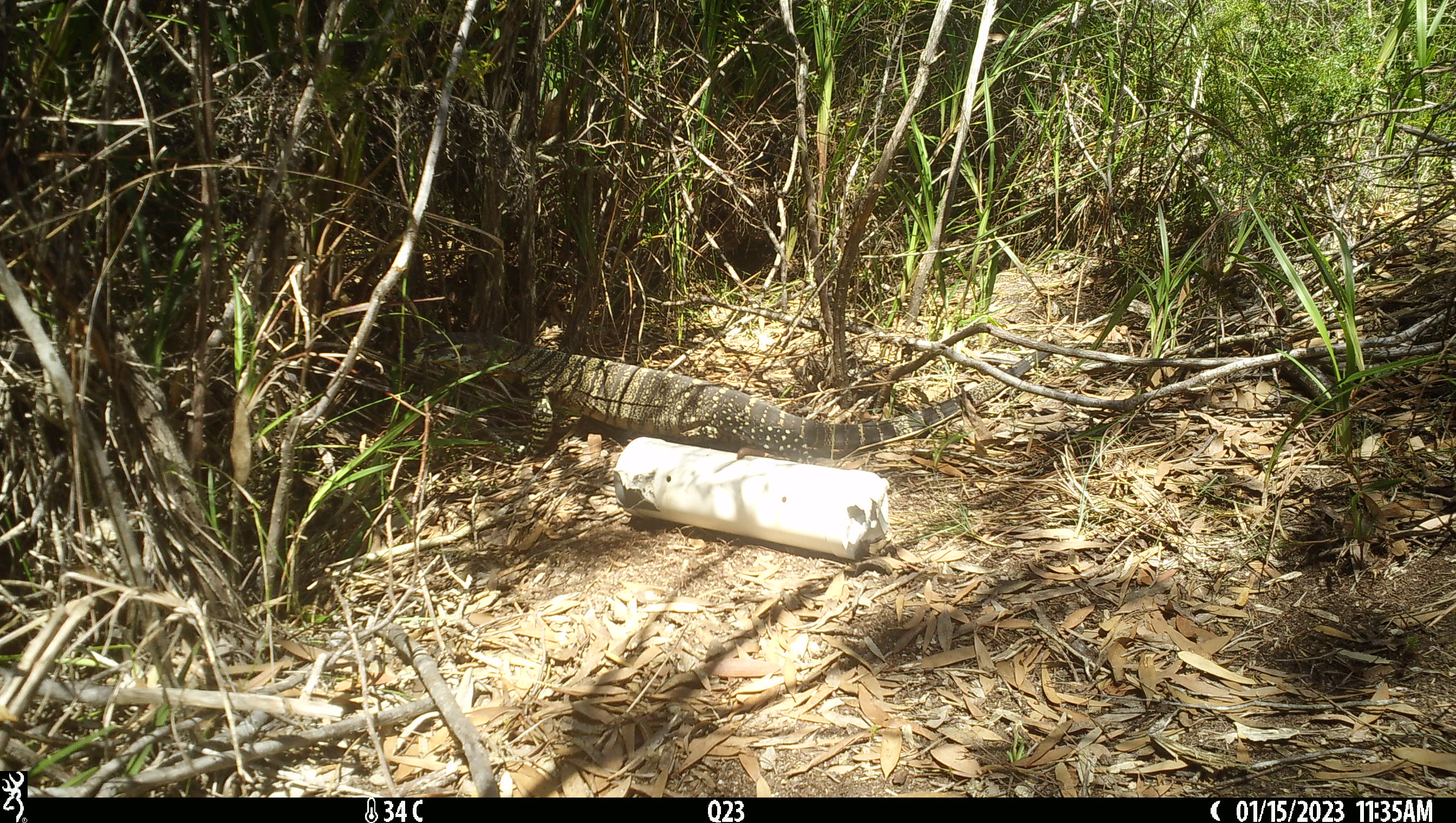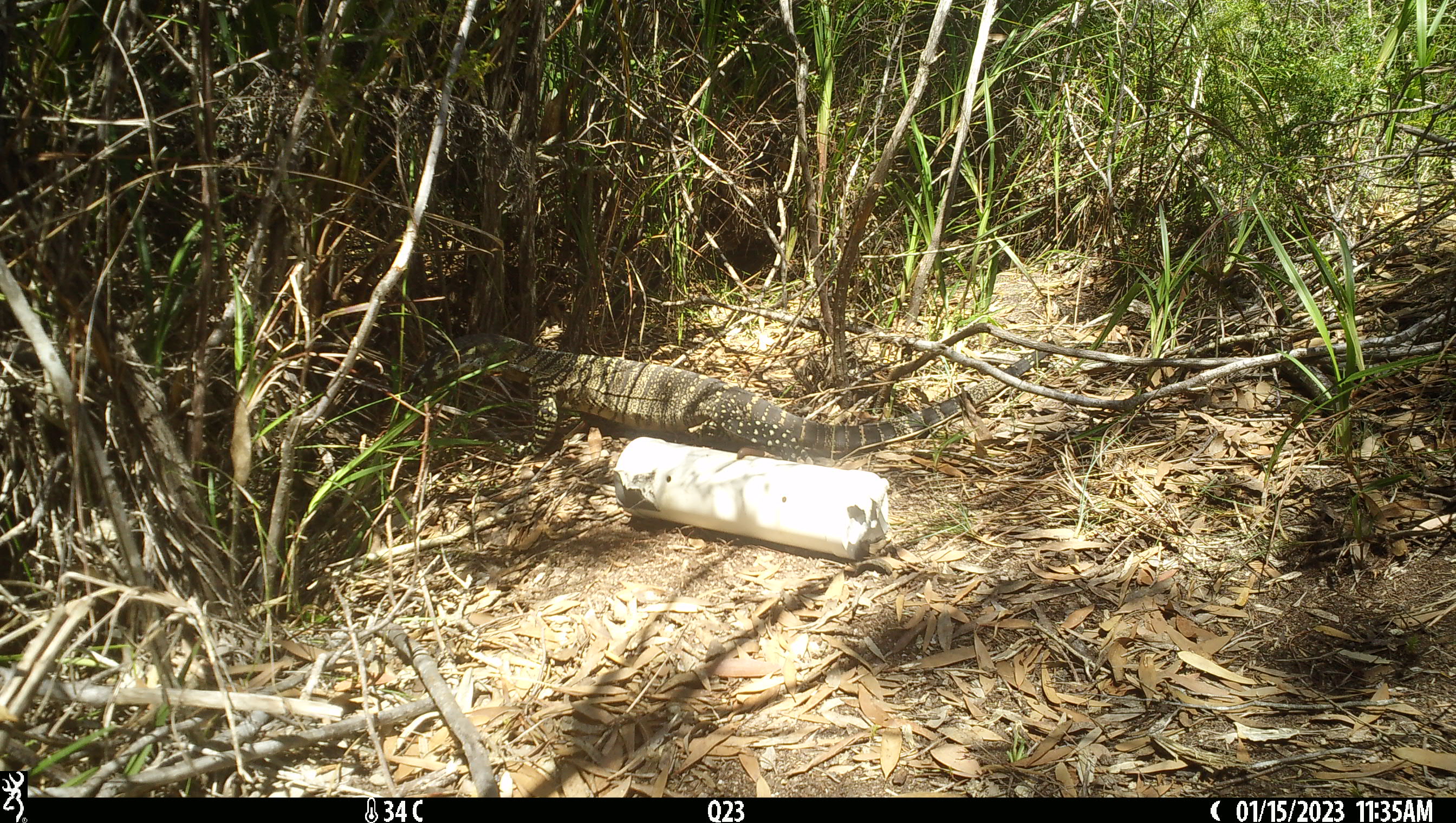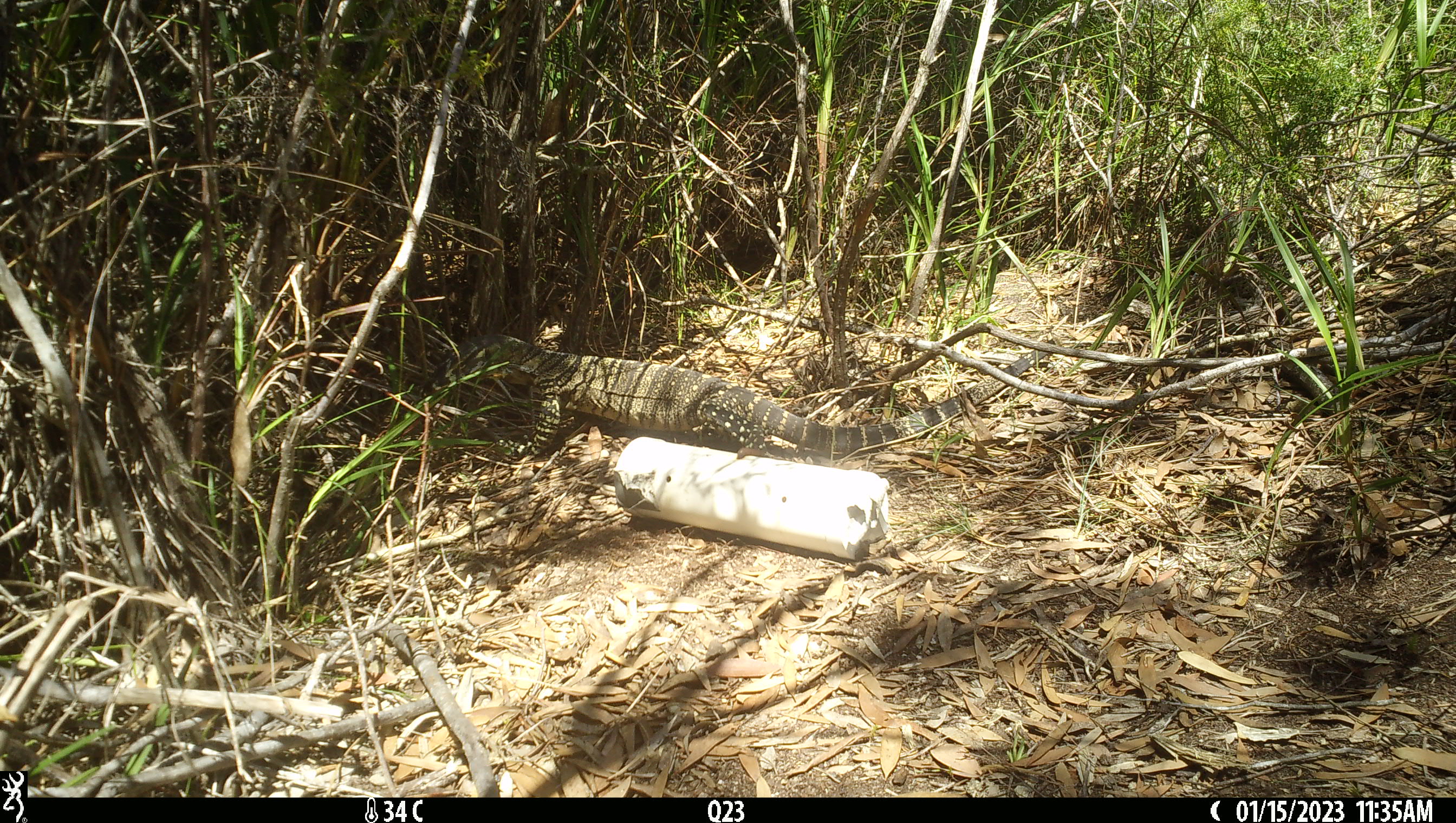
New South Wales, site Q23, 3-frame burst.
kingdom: Animalia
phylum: Chordata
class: Reptilia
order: Squamata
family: Varanidae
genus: Varanus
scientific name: Varanus varius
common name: lace monitor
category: goanna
Goanna (lace monitor) (Varanus varius).